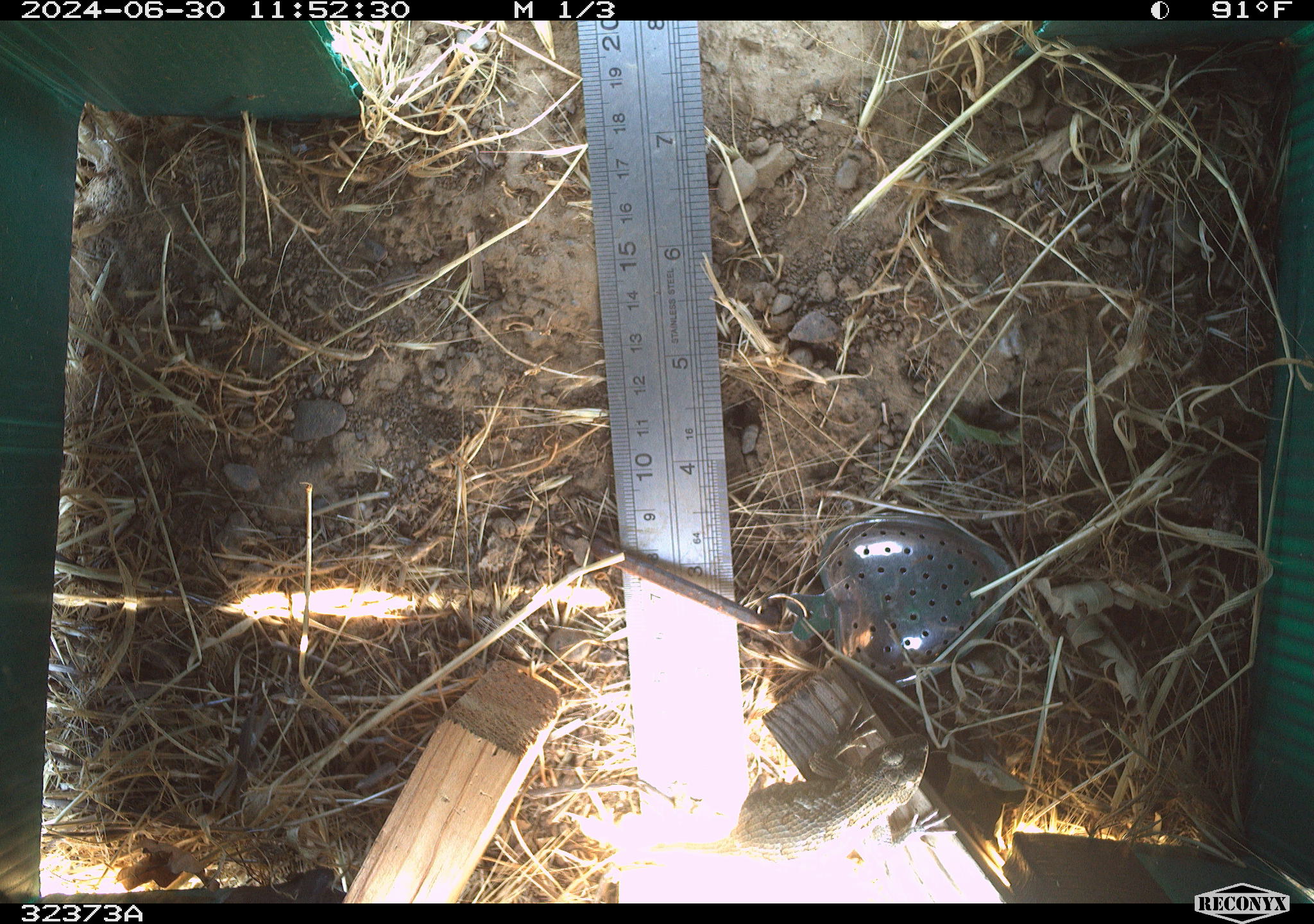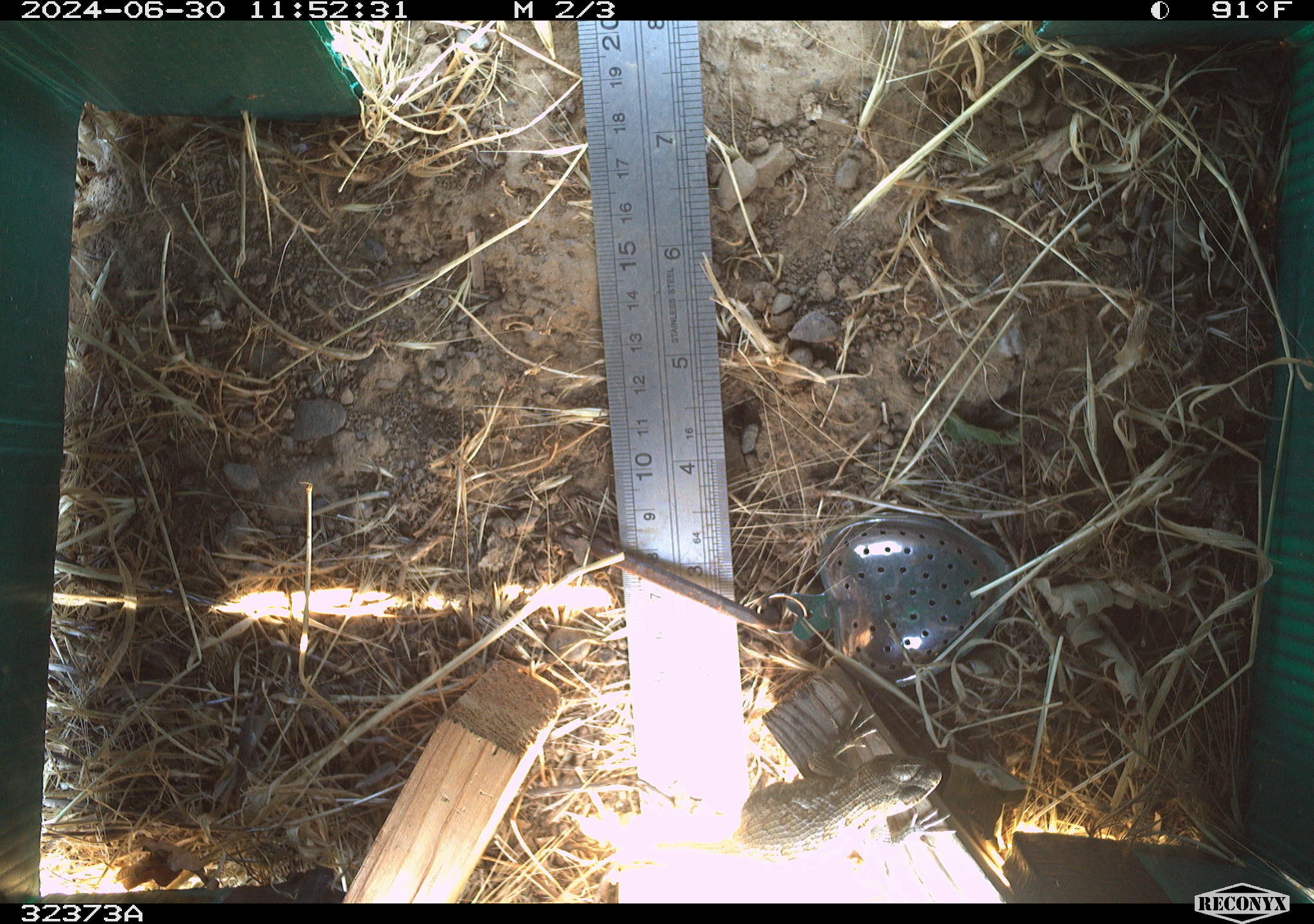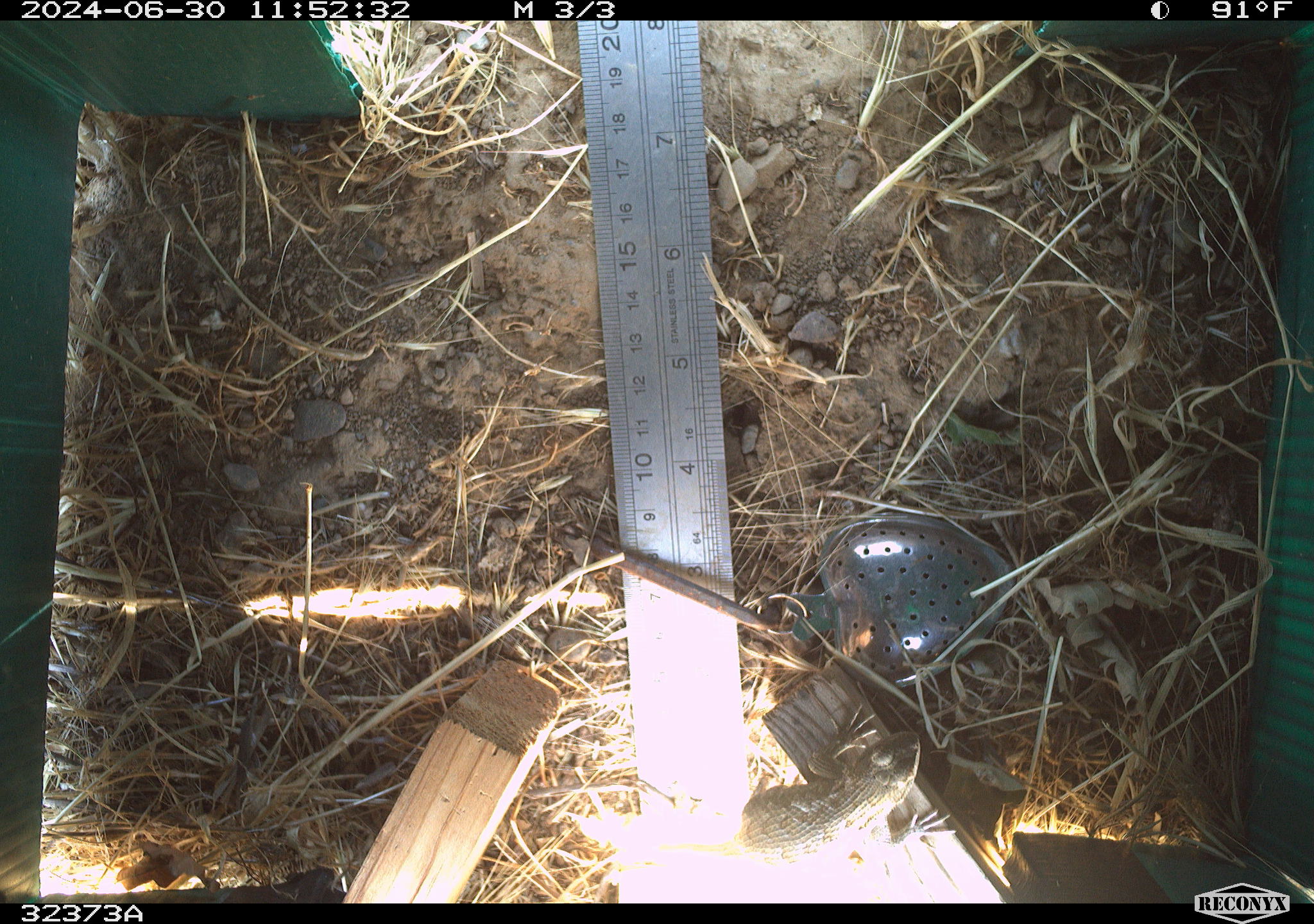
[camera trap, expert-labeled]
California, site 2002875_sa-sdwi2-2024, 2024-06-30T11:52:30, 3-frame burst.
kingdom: Animalia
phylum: Chordata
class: Reptilia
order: Squamata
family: Phrynosomatidae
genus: Sceloporus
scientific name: Sceloporus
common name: spiny lizards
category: sceloporus species